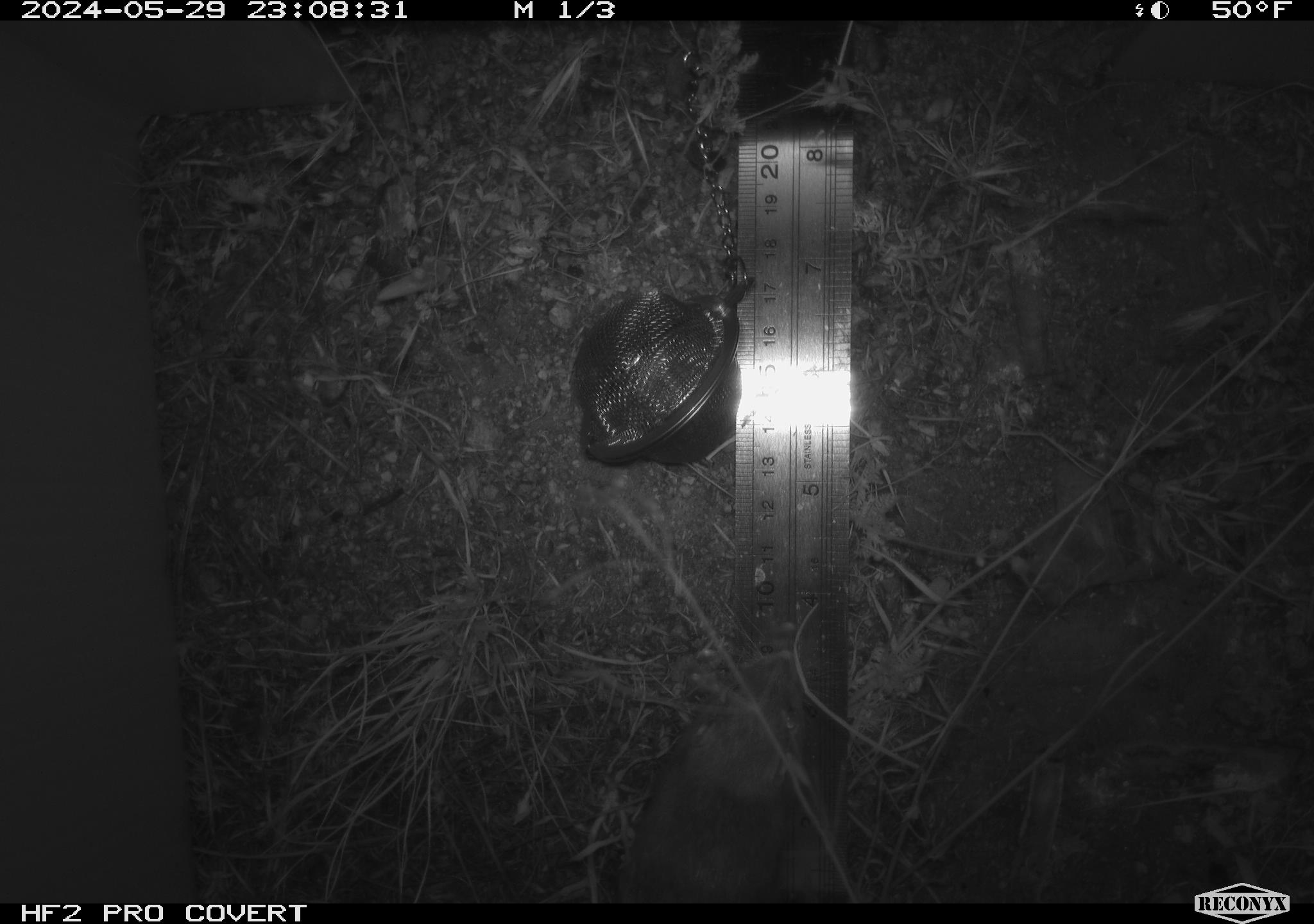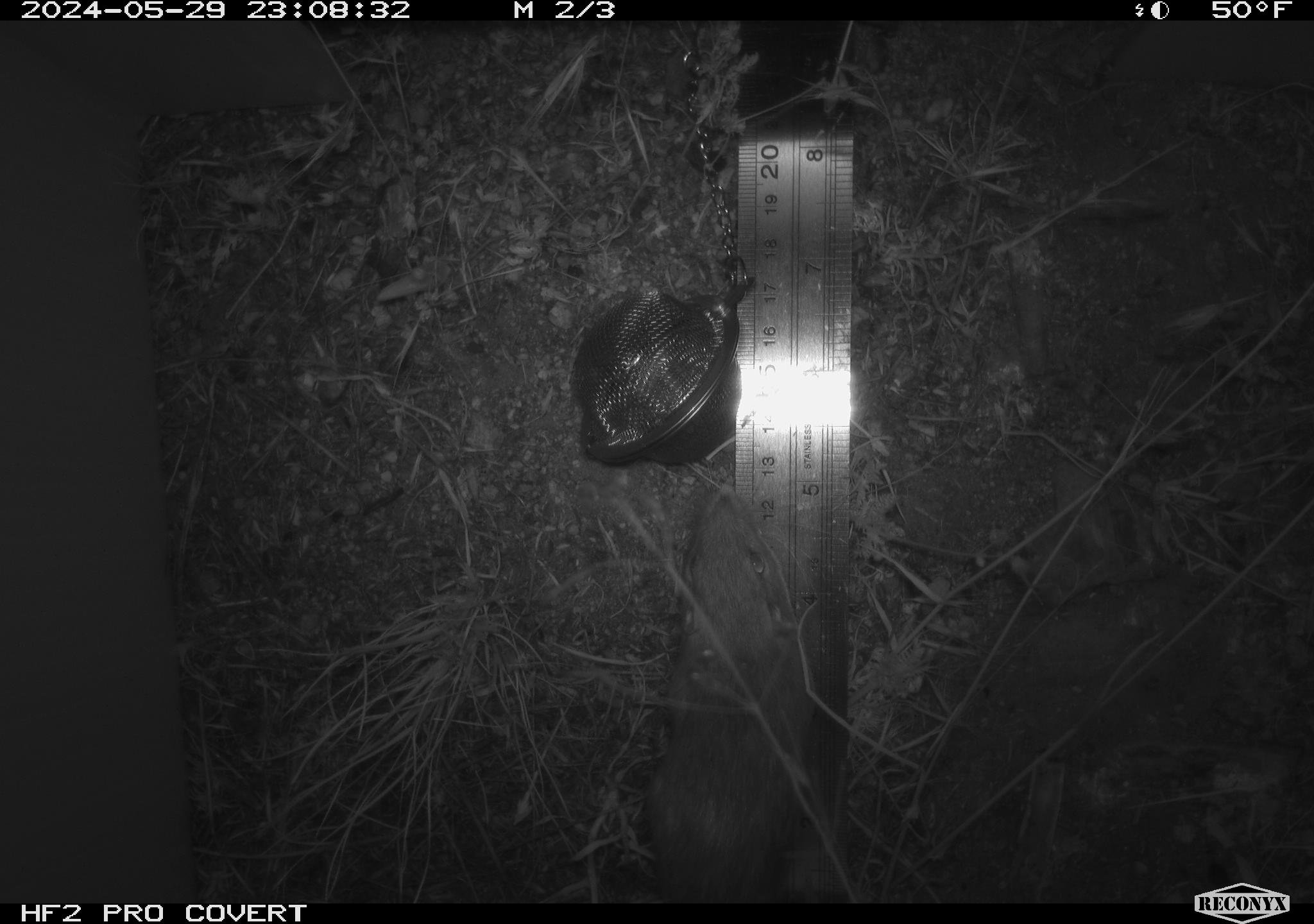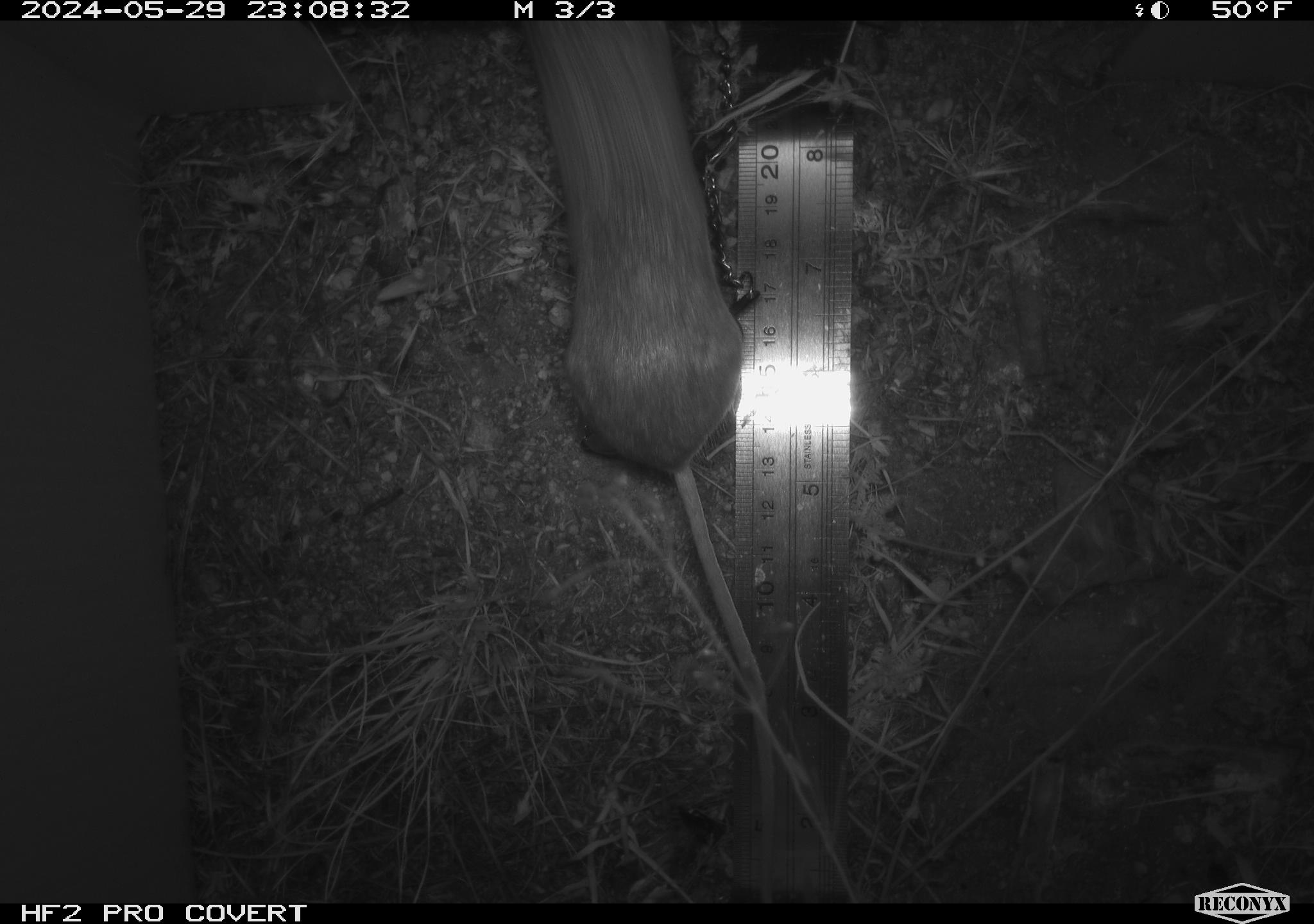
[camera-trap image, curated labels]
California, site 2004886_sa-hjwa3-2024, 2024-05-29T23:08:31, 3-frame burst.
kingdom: Animalia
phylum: Chordata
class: Mammalia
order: Rodentia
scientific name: Rodentia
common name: rodent